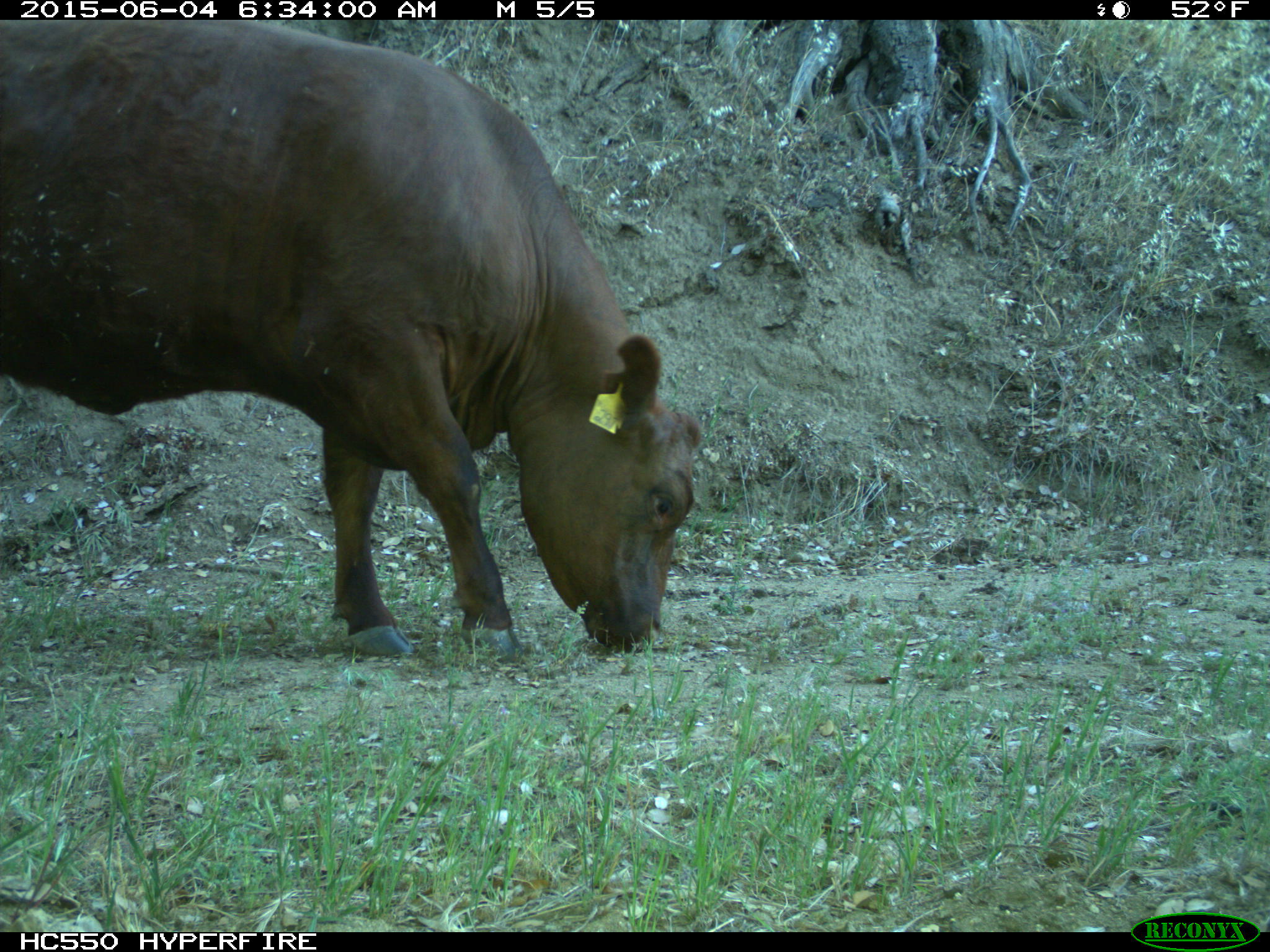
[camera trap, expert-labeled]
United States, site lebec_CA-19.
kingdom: Animalia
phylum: Chordata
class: Mammalia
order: Artiodactyla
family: Bovidae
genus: Bos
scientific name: Bos taurus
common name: domestic cow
Bos taurus (domestic cow).